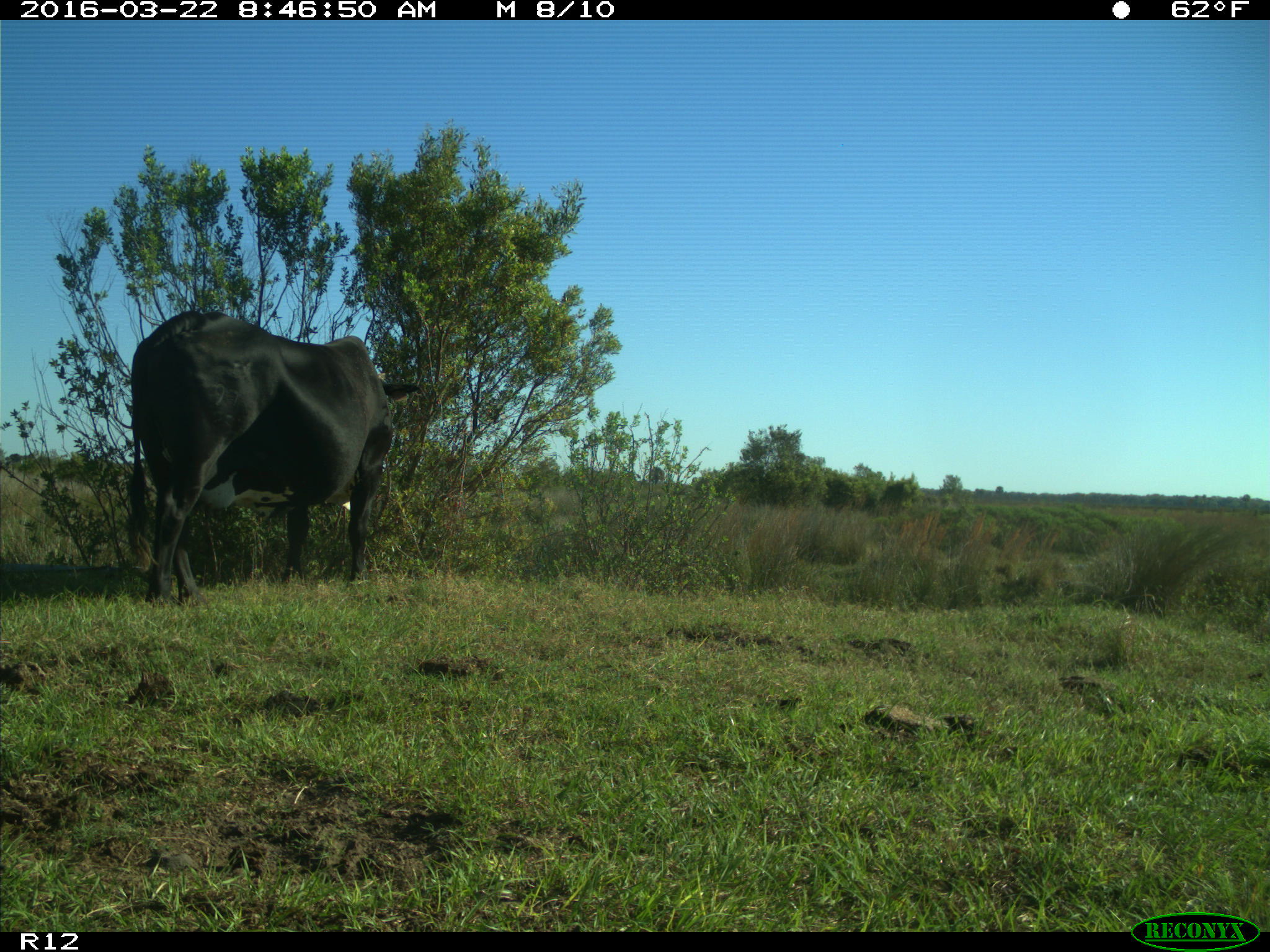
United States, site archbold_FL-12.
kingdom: Animalia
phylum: Chordata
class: Mammalia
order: Artiodactyla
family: Bovidae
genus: Bos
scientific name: Bos taurus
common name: domestic cow